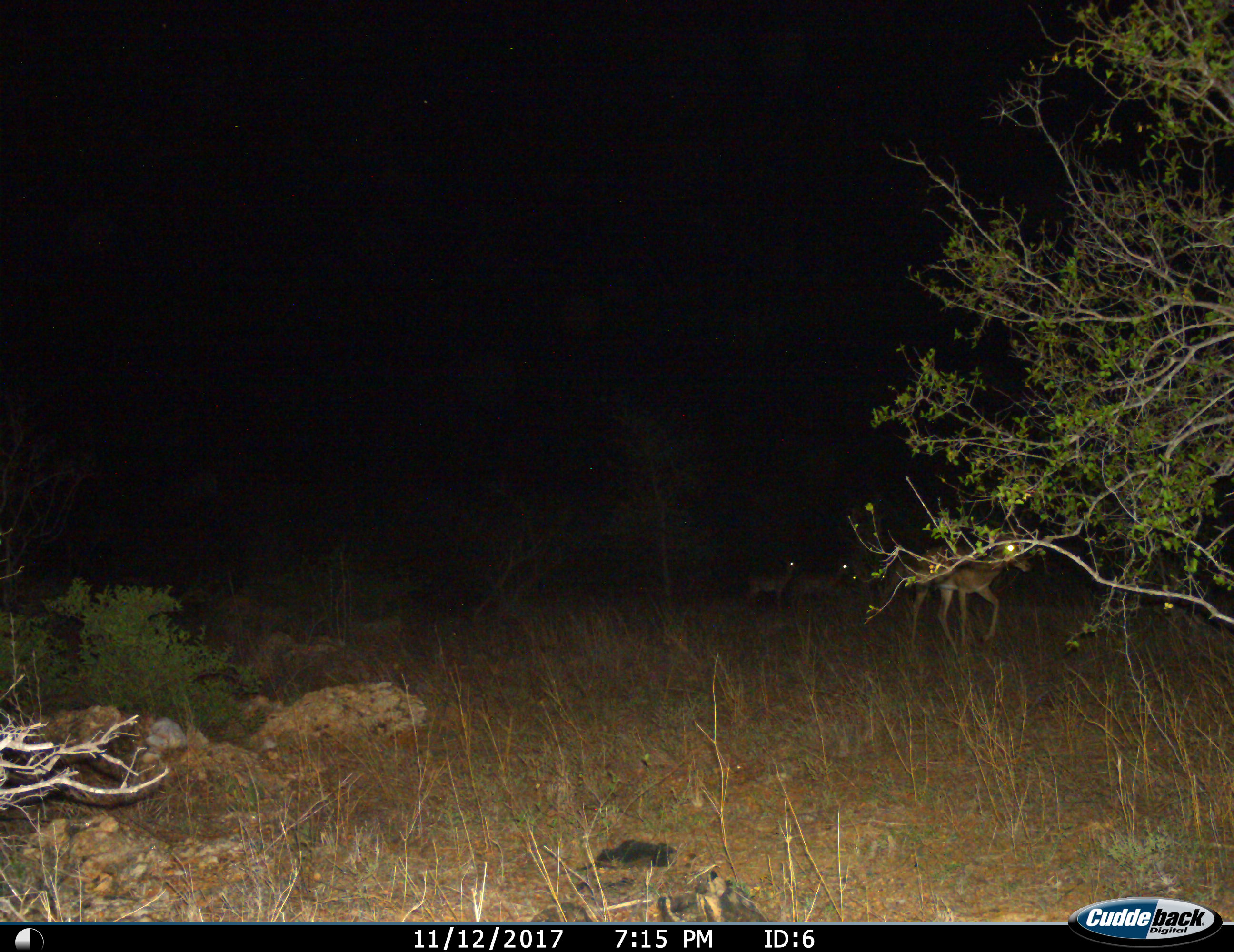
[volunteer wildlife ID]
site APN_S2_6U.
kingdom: Animalia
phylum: Chordata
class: Mammalia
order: Artiodactyla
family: Bovidae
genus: Aepyceros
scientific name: Aepyceros melampus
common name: impala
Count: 4.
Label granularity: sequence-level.